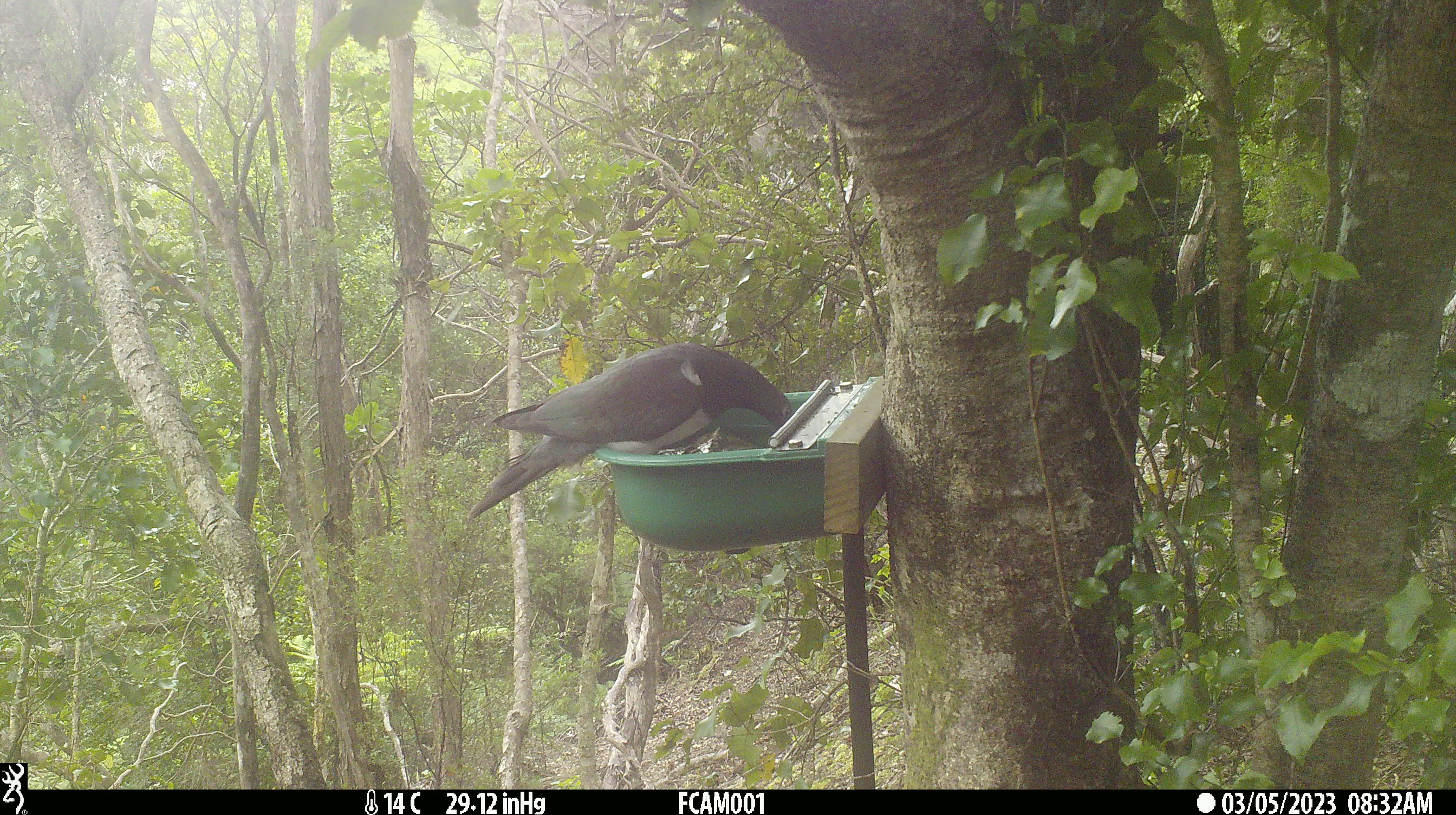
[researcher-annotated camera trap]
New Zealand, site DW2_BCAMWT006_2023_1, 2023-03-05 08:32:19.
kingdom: Animalia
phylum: Chordata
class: Aves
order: Columbiformes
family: Columbidae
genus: Hemiphaga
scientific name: Hemiphaga novaeseelandiae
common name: new zealand pigeon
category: kereru